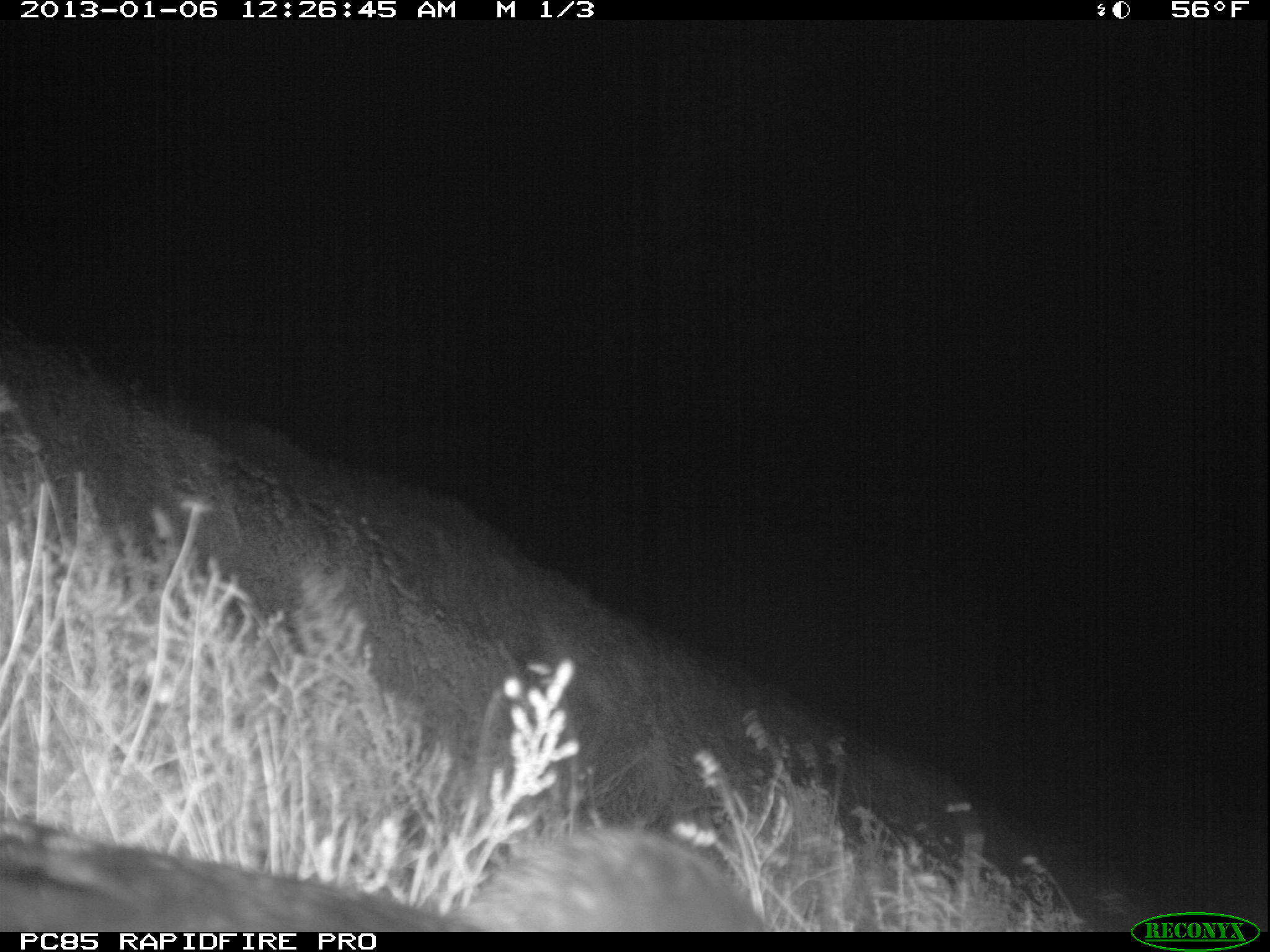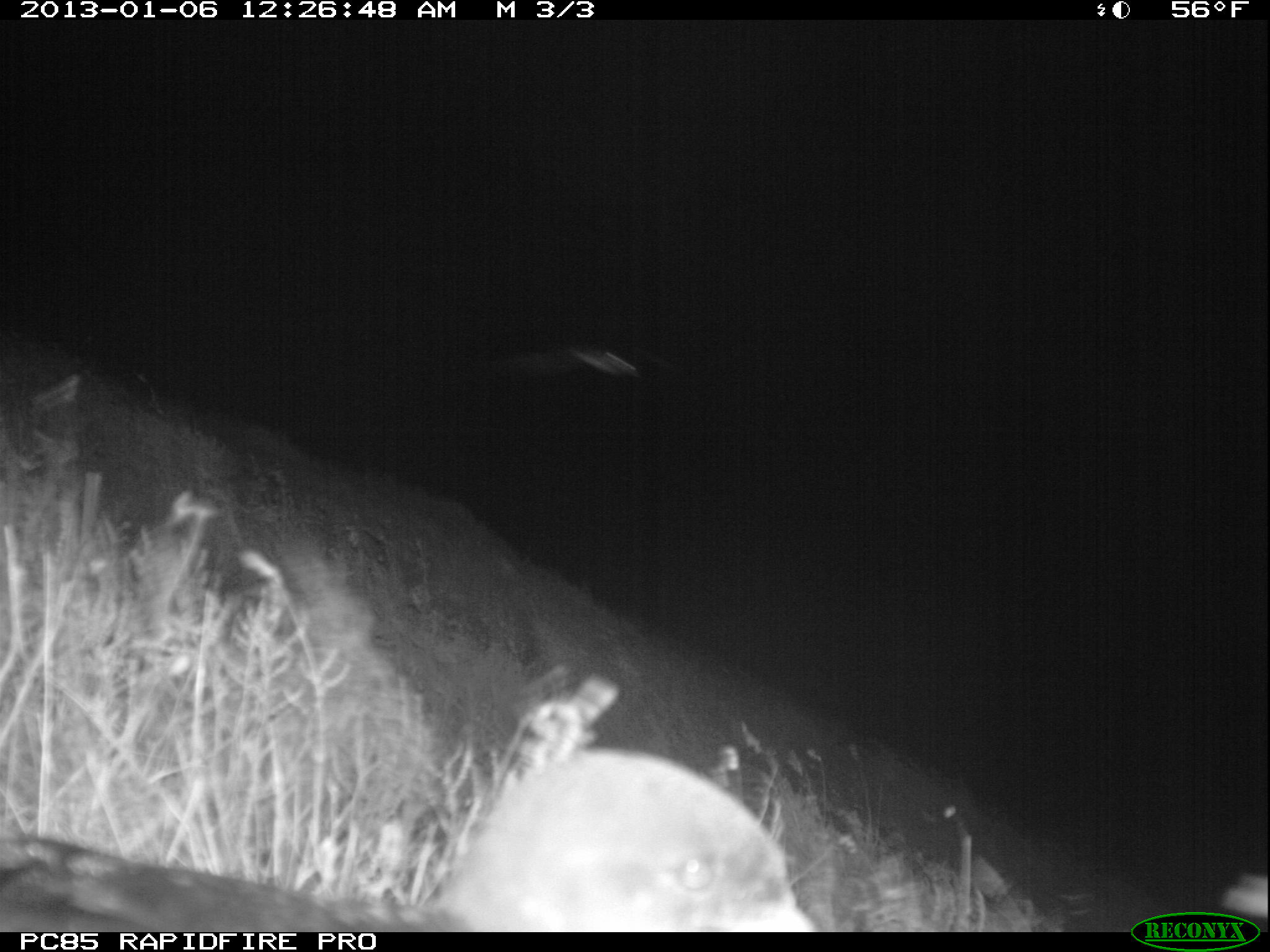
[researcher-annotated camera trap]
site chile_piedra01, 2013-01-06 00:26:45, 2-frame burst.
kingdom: Animalia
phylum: Chordata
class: Aves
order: Procellariiformes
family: Procellariidae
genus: Calonectris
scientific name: Calonectris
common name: shearwater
Shearwater (Calonectris).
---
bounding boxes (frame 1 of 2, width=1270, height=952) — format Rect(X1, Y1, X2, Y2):
shearwater: Rect(12, 799, 784, 933)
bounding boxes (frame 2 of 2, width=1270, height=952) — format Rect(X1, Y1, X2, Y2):
shearwater: Rect(20, 739, 816, 934); Rect(458, 340, 664, 392)